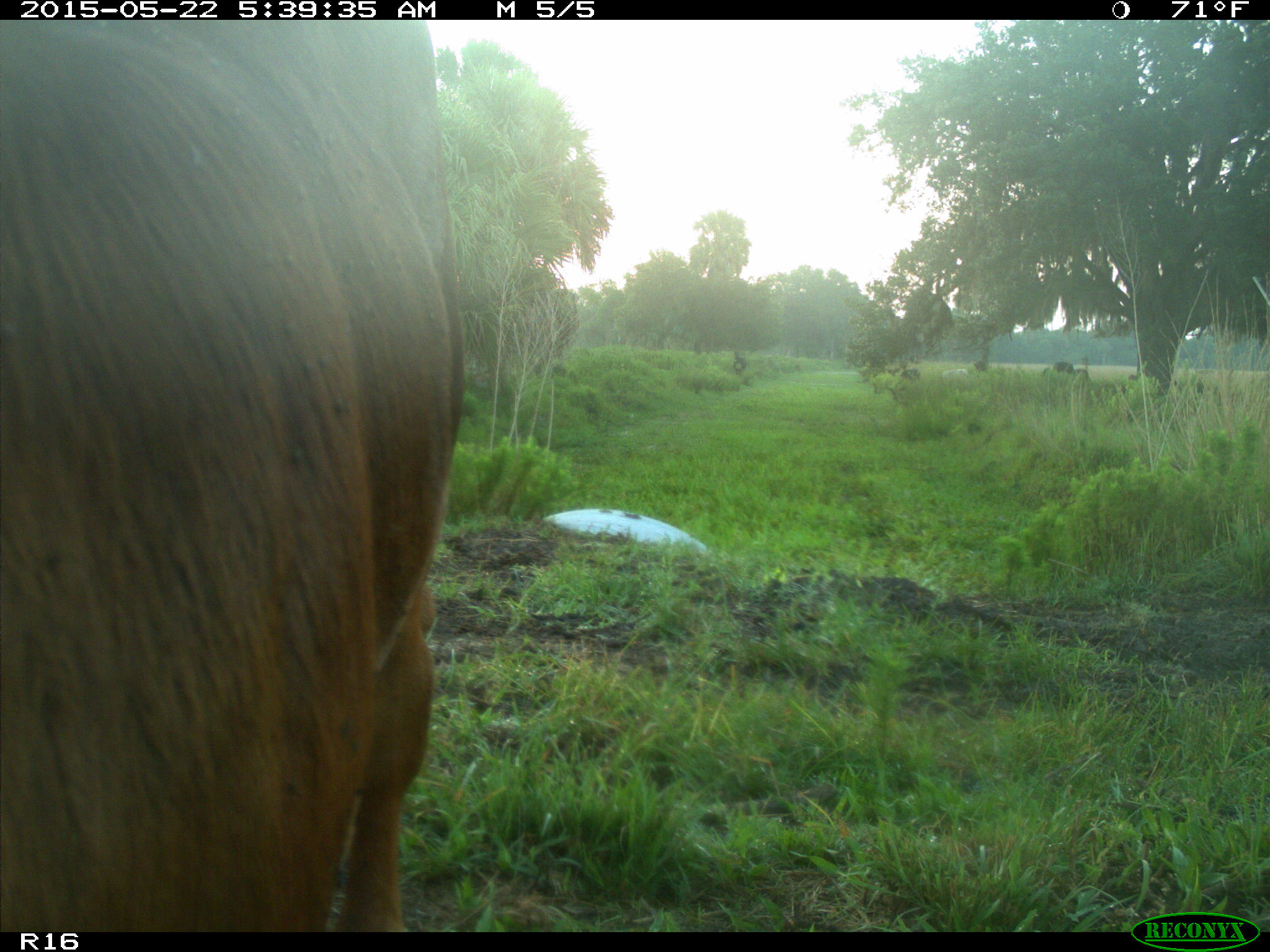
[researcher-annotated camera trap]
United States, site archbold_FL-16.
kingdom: Animalia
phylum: Chordata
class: Mammalia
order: Artiodactyla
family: Bovidae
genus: Bos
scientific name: Bos taurus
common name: domestic cow